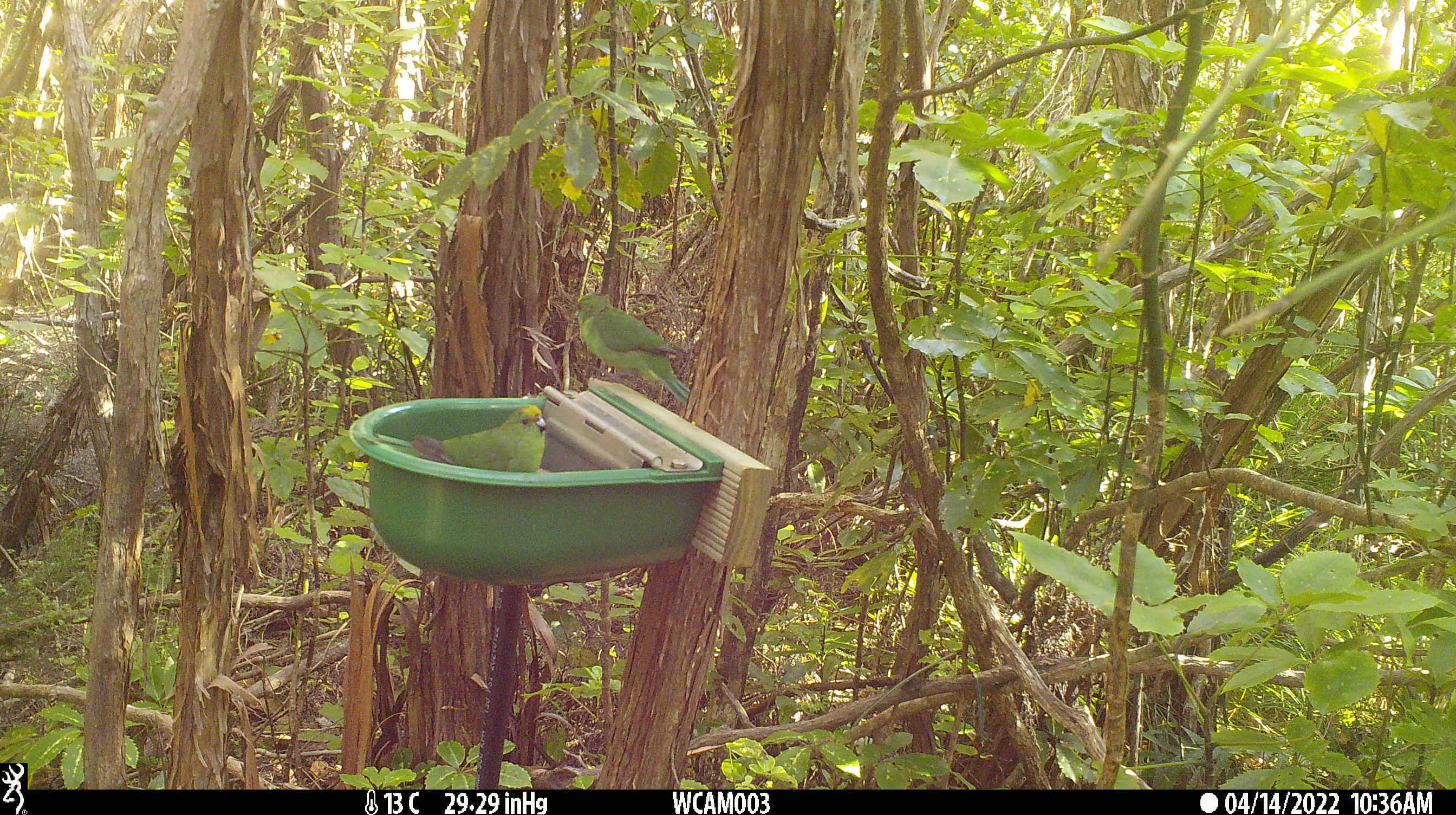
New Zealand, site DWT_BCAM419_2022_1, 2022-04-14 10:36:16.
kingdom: Animalia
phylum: Chordata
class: Aves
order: Psittaciformes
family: Psittaculidae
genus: Cyanoramphus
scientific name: Cyanoramphus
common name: parakeet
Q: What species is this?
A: Parakeet (Cyanoramphus).